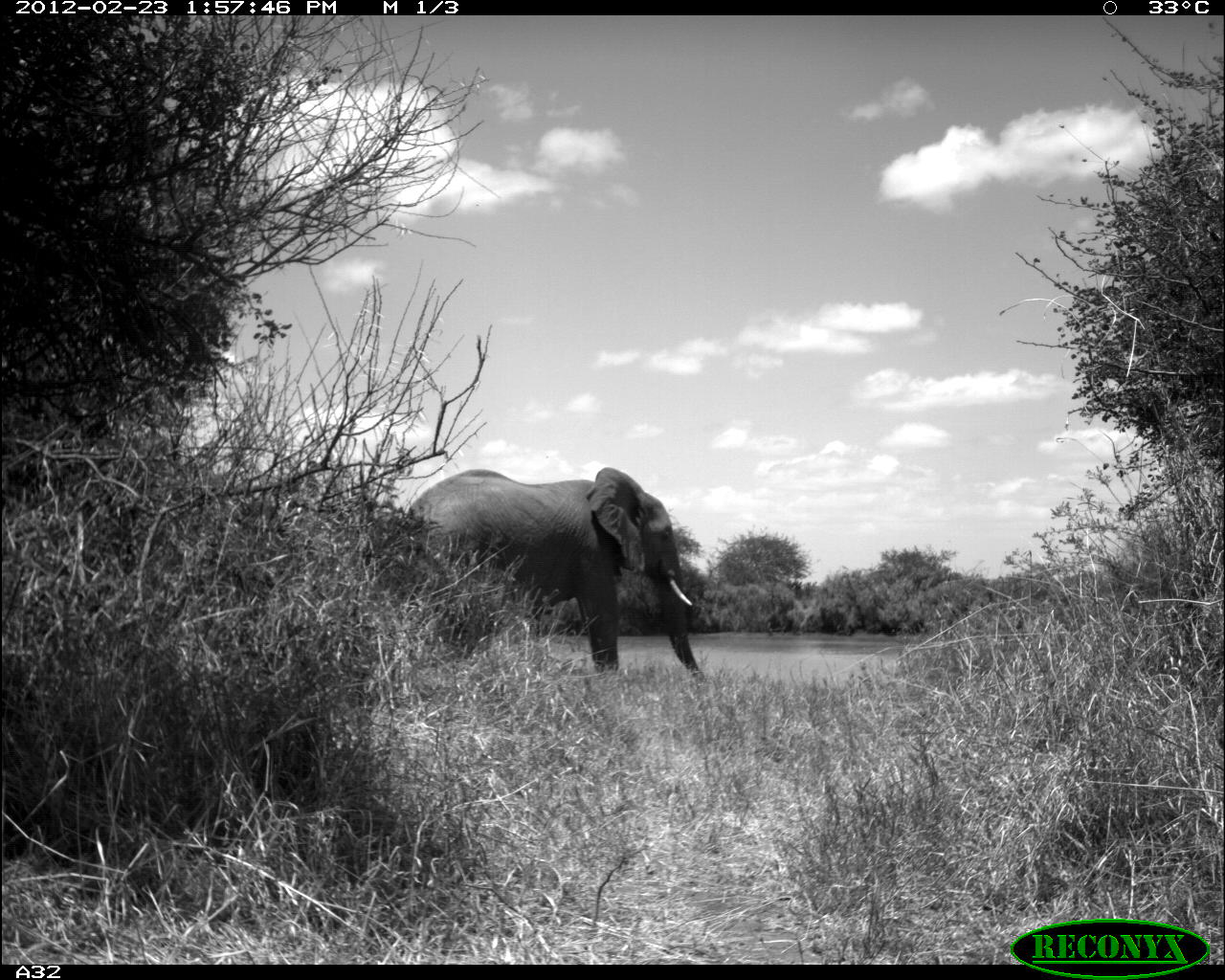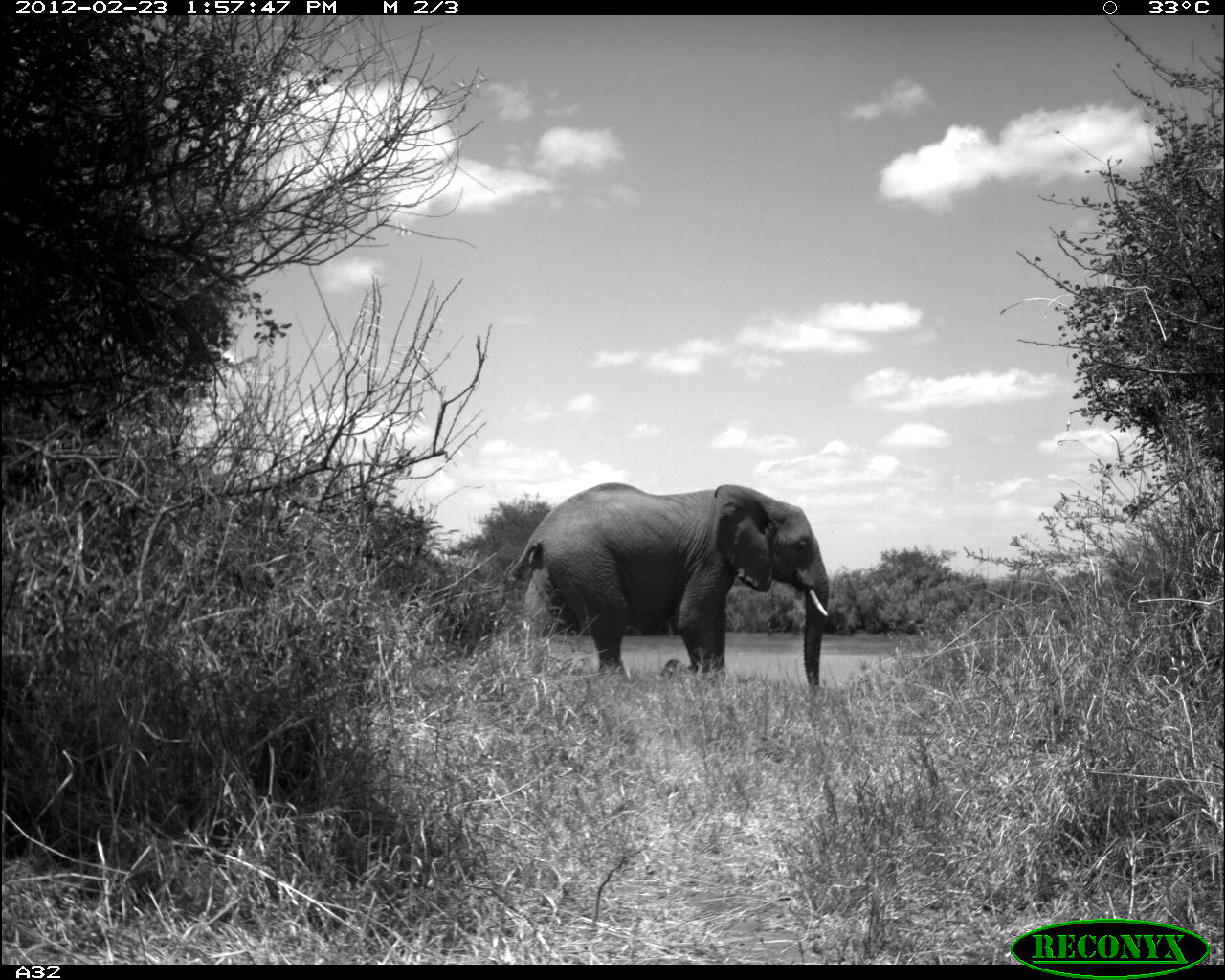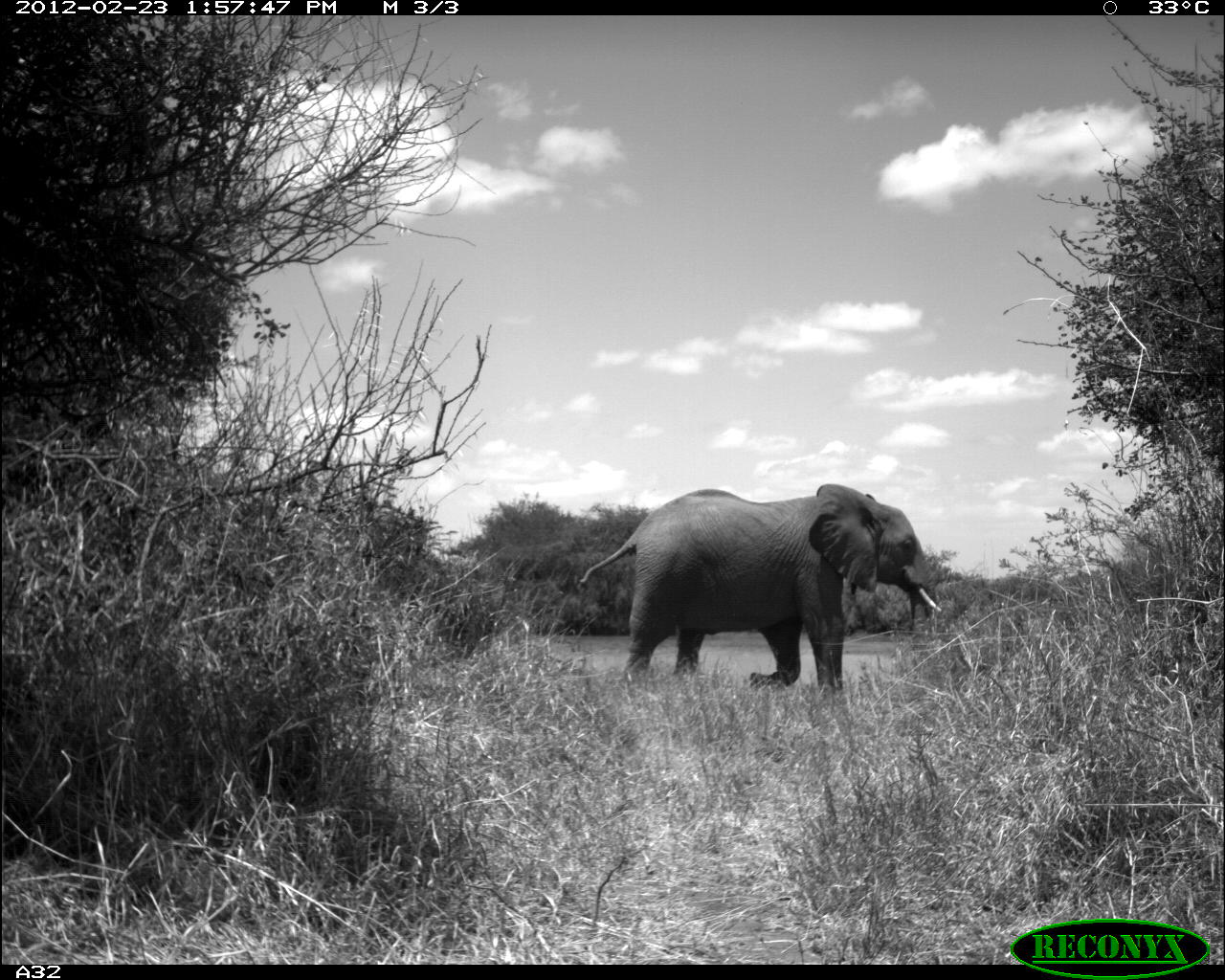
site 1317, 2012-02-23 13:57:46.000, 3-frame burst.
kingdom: Animalia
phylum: Chordata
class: Mammalia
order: Proboscidea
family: Elephantidae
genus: Loxodonta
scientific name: Loxodonta africana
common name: african bush elephant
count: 1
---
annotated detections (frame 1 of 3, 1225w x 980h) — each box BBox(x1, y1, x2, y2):
loxodonta africana: BBox(400, 467, 707, 685)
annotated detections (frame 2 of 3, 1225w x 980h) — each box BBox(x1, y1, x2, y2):
loxodonta africana: BBox(501, 482, 828, 694)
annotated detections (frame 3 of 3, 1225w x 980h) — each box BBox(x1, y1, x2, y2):
loxodonta africana: BBox(576, 481, 942, 695)